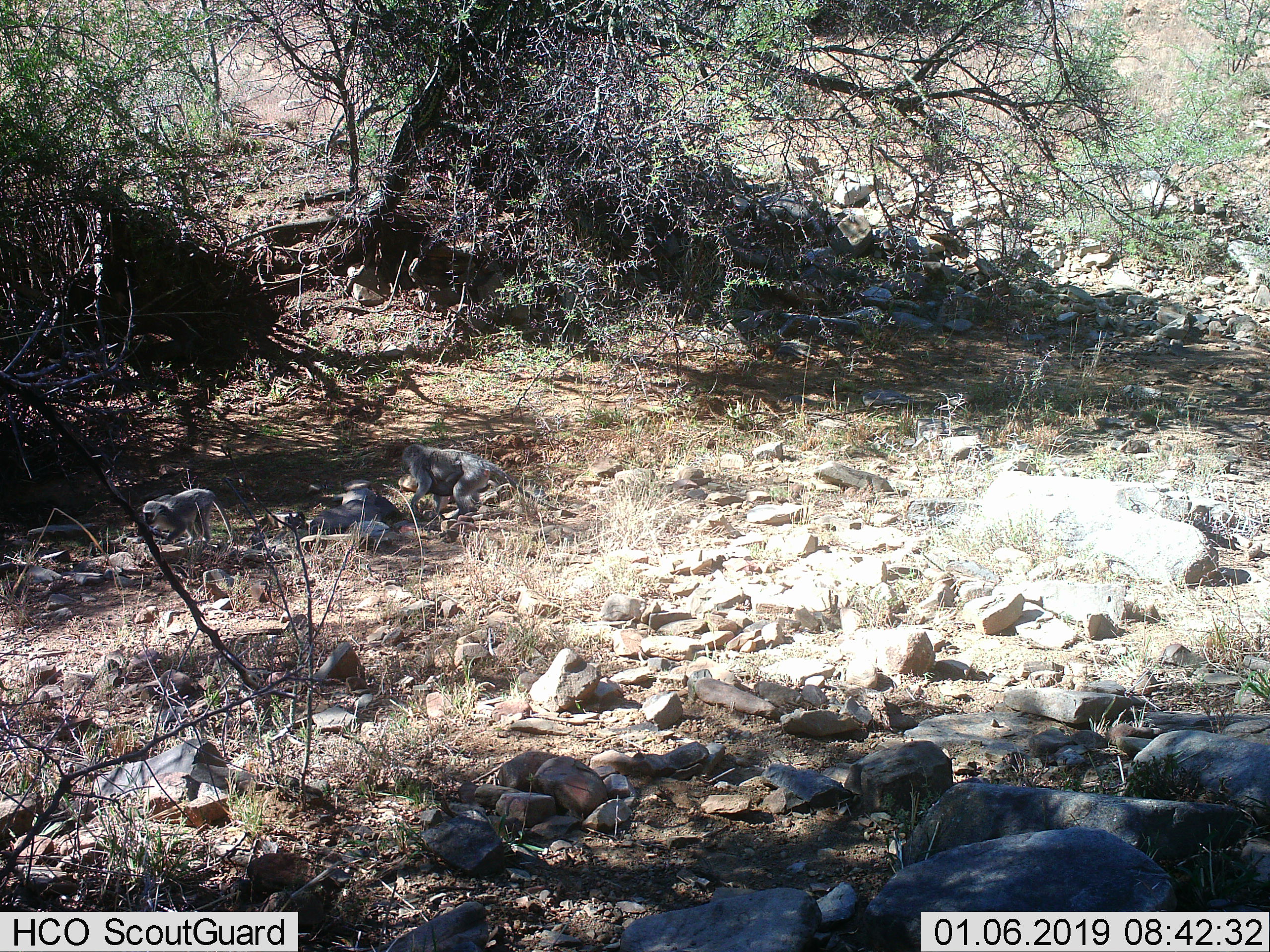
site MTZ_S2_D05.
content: unidentified animal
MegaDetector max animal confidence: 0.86